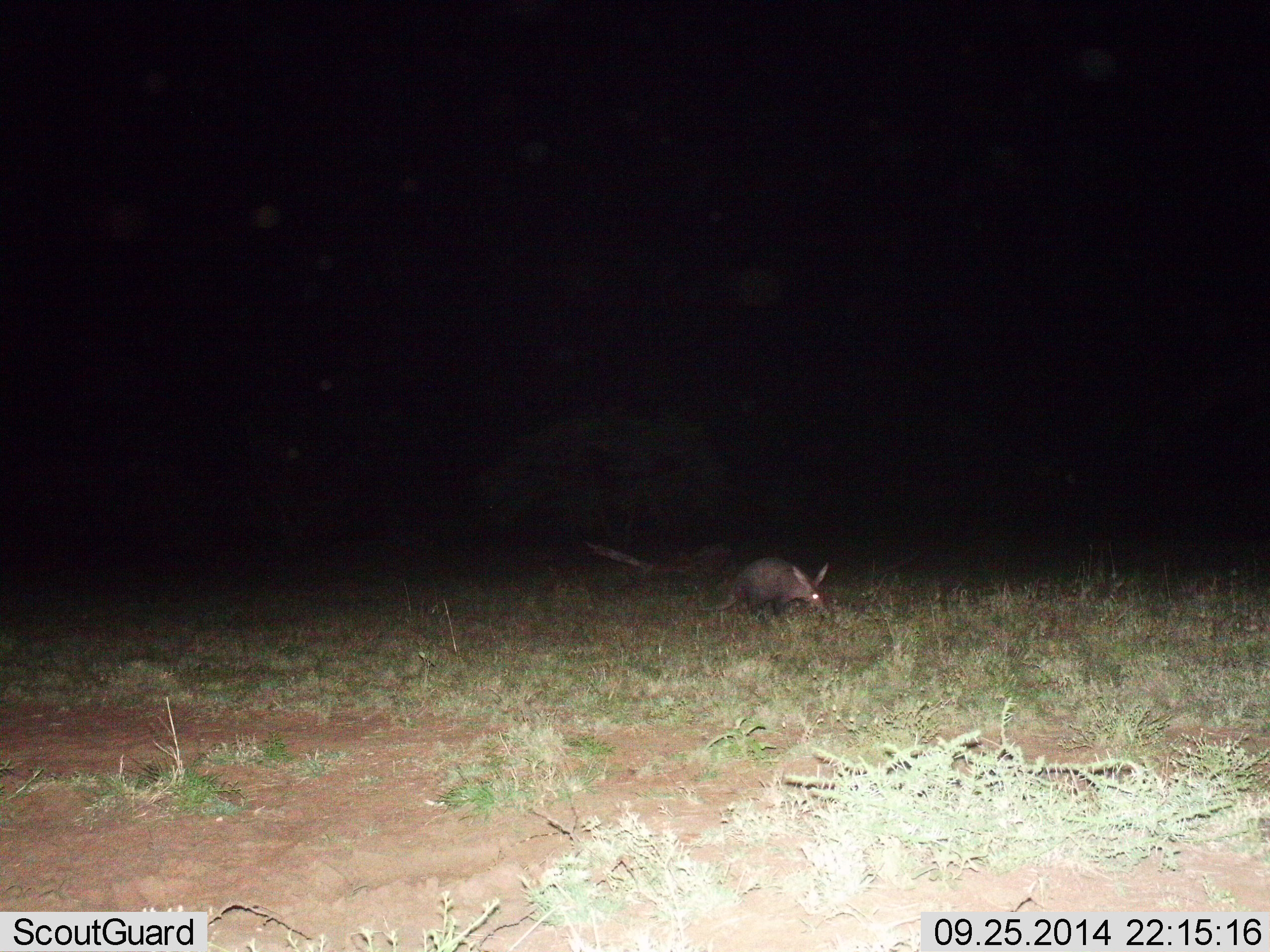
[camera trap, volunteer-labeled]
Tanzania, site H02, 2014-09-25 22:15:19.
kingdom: Animalia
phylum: Chordata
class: Mammalia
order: Tubulidentata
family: Orycteropodidae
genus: Orycteropus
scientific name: Orycteropus afer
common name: aardvark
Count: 1.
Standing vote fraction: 0%.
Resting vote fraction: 0%.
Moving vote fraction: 40%.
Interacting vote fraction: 0%.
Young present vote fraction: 0%.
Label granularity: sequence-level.